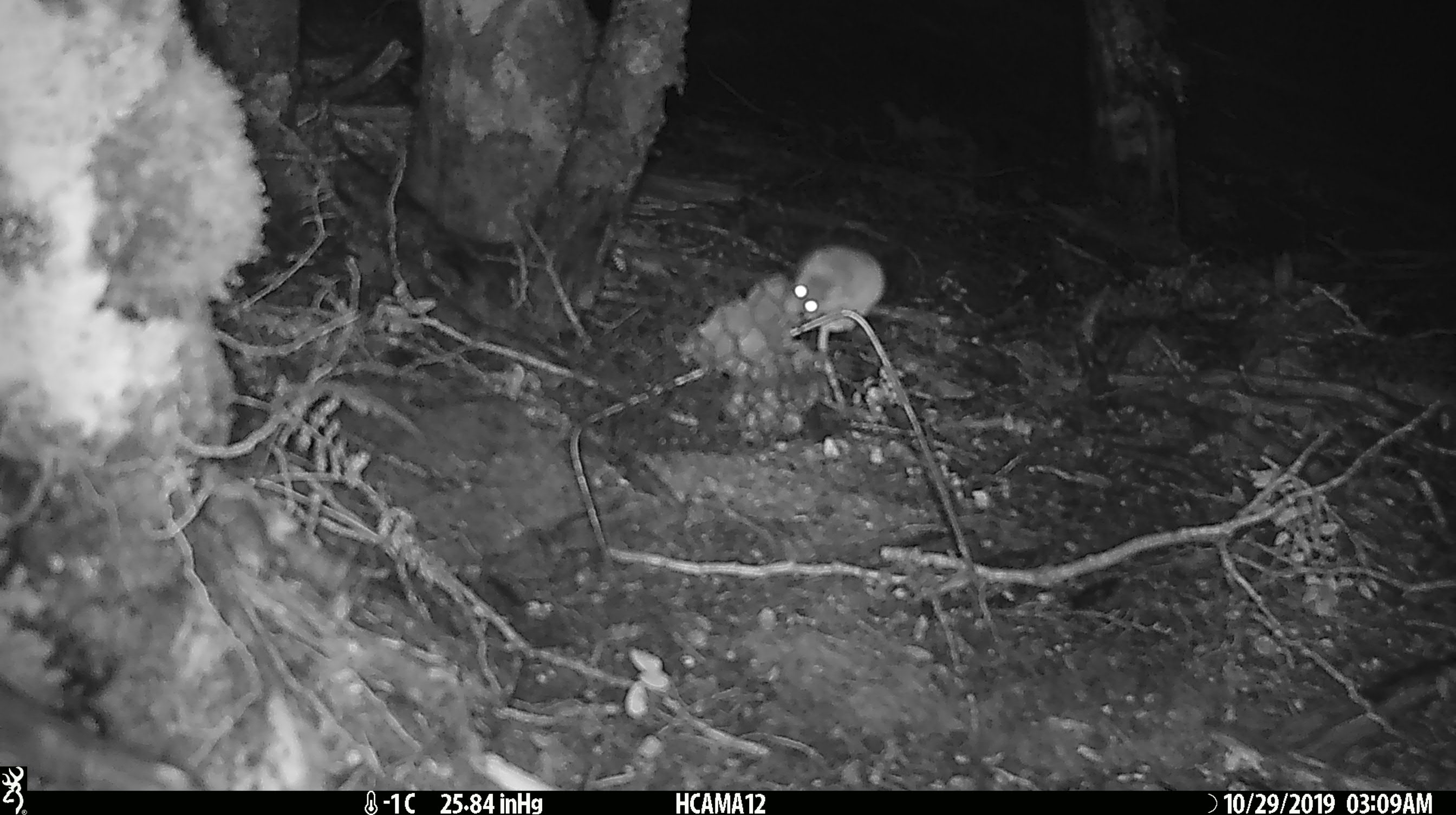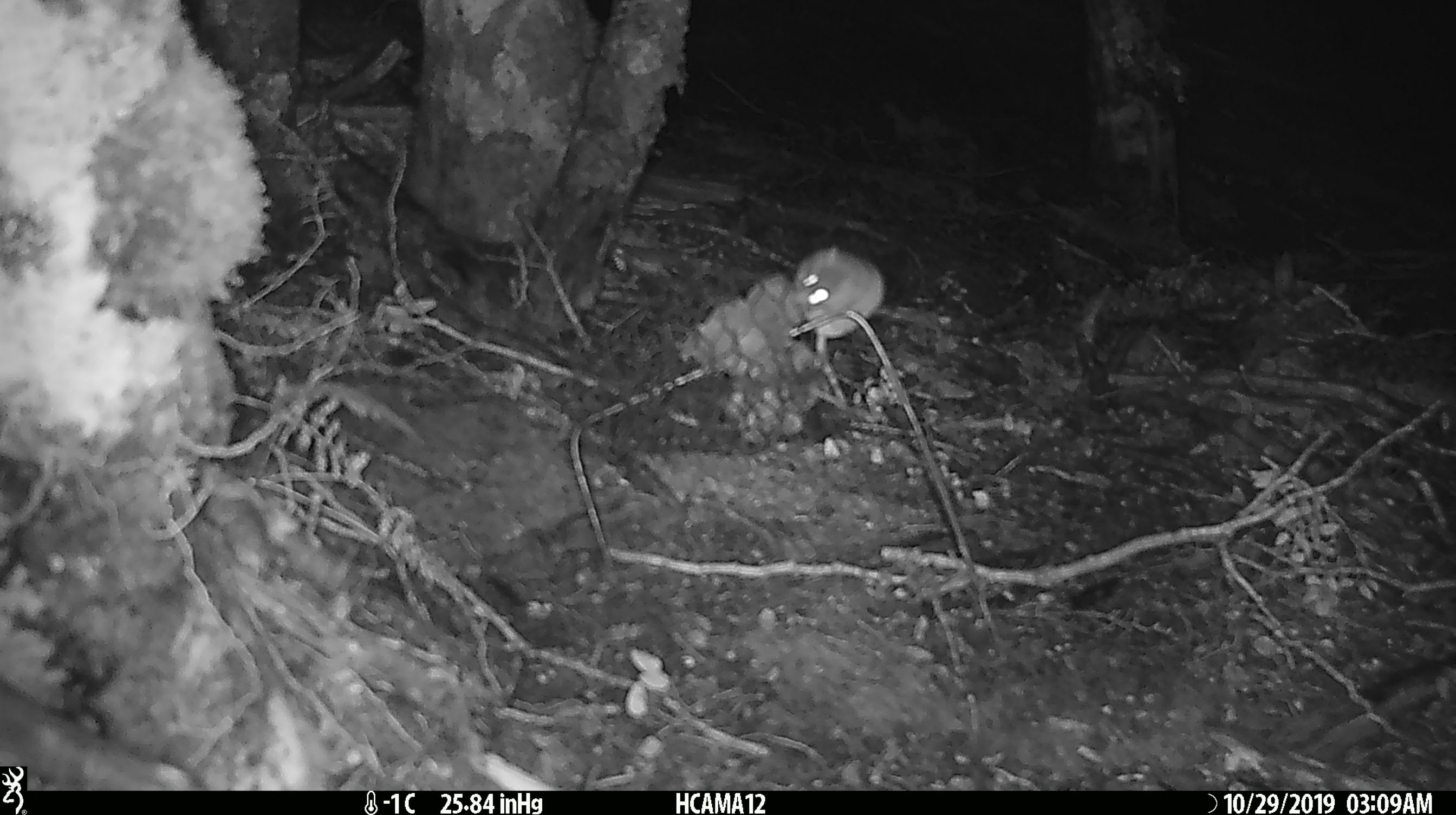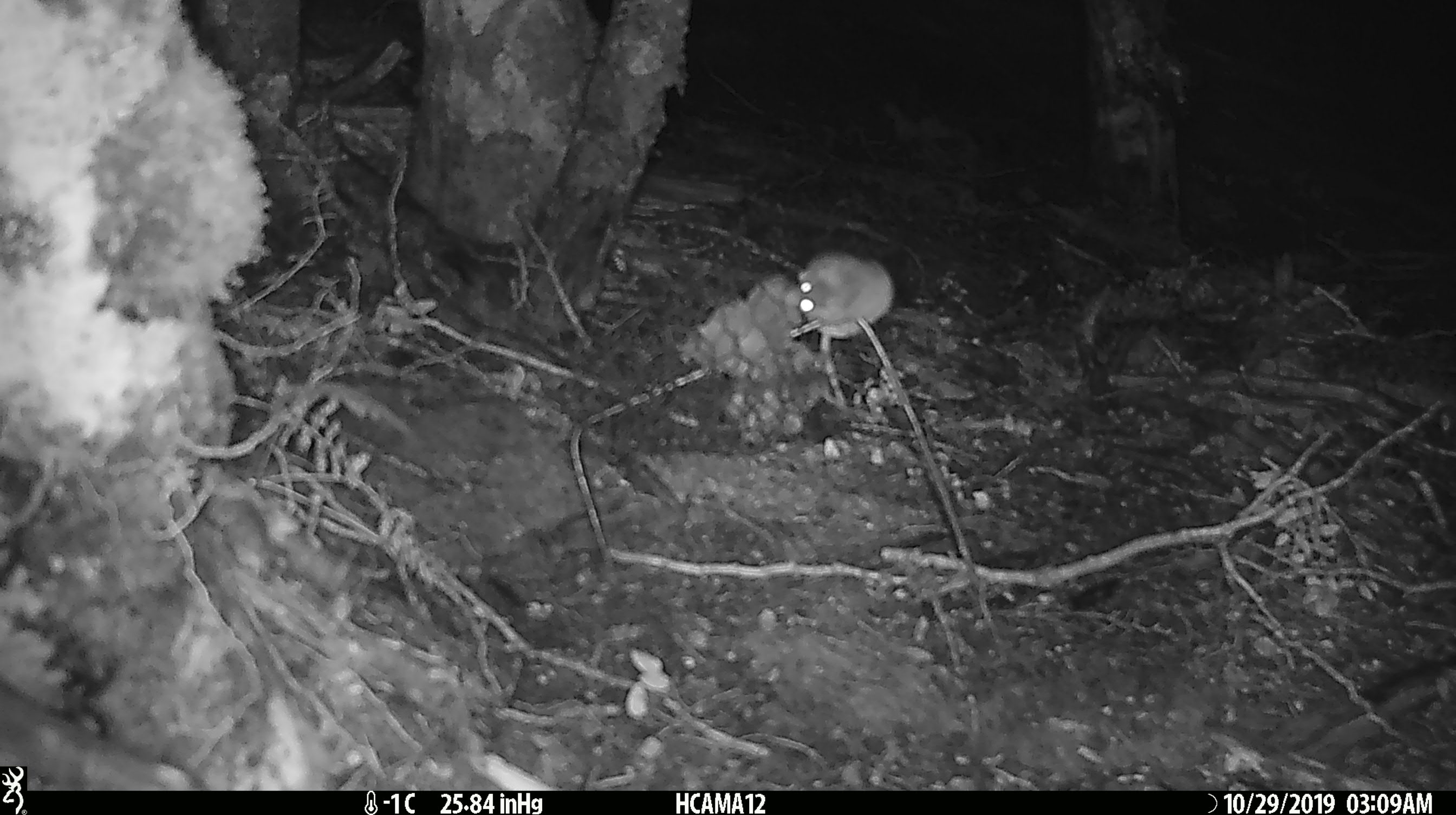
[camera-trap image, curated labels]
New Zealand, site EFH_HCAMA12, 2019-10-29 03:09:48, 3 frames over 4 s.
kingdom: Animalia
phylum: Chordata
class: Mammalia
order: Rodentia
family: Muridae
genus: Mus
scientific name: Mus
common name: mouse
Mouse (Mus).